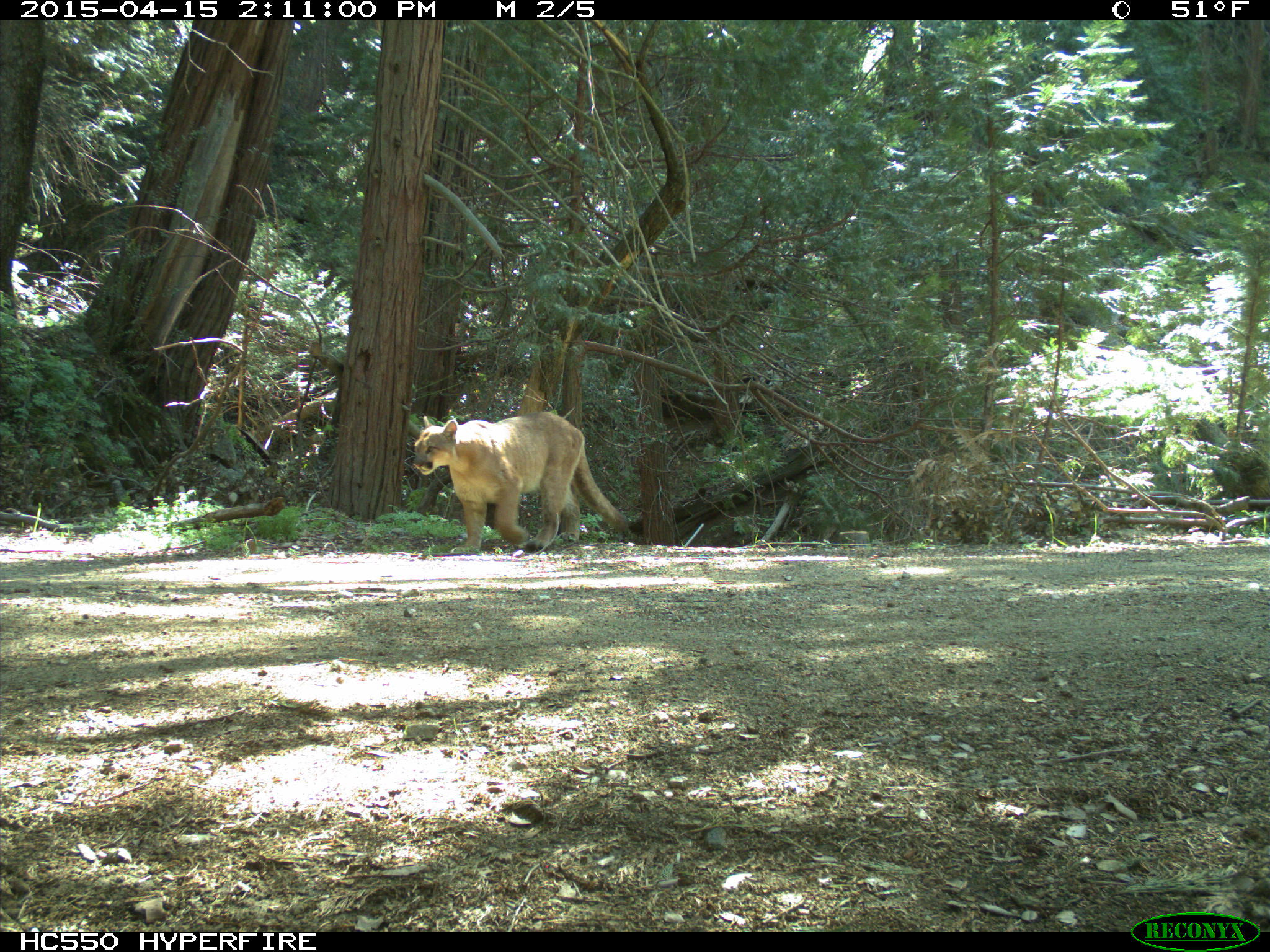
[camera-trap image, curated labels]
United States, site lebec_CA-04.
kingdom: Animalia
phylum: Chordata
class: Mammalia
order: Carnivora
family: Felidae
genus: Puma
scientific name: Puma concolor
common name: mountain lion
Puma concolor (mountain lion).